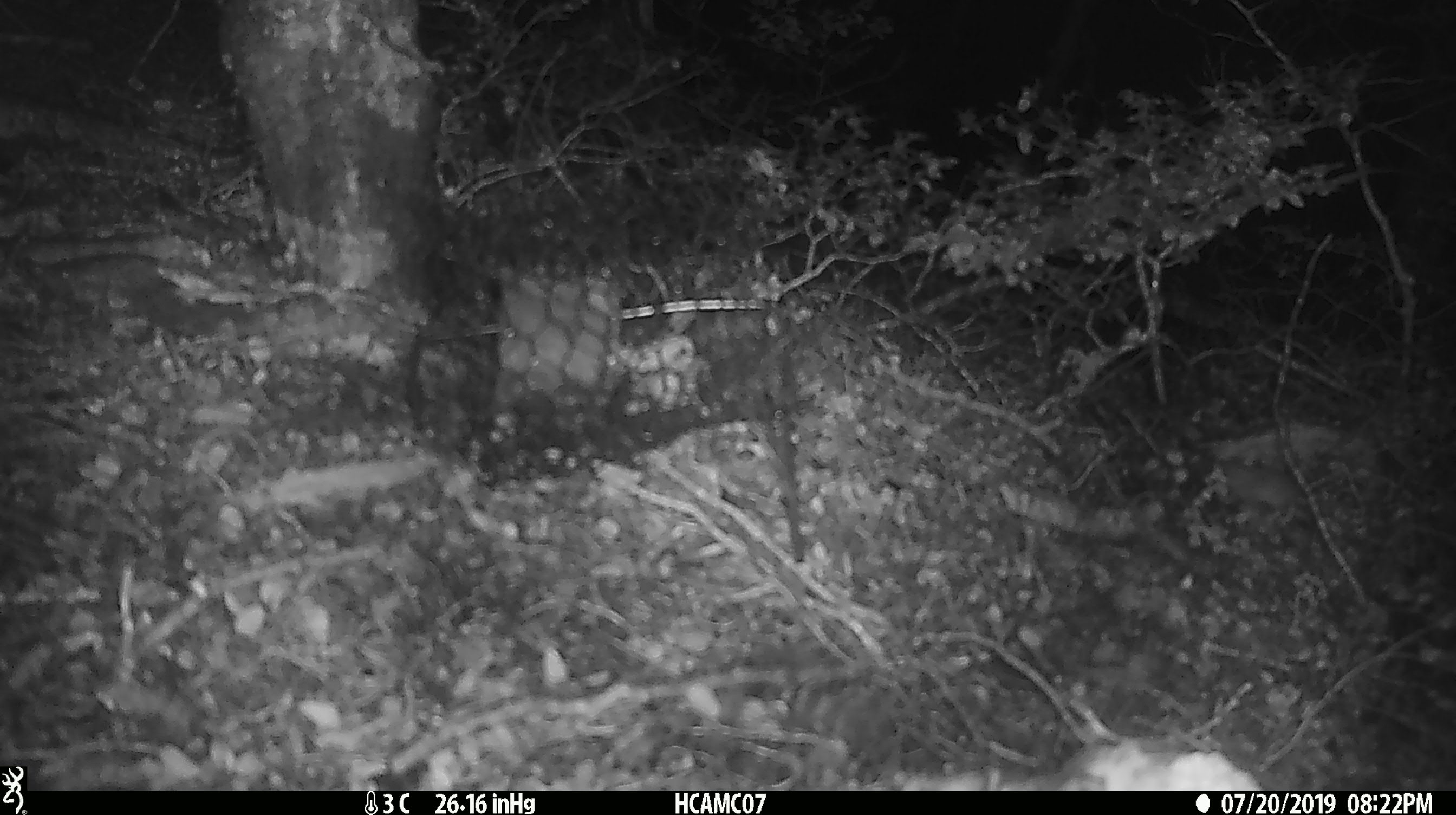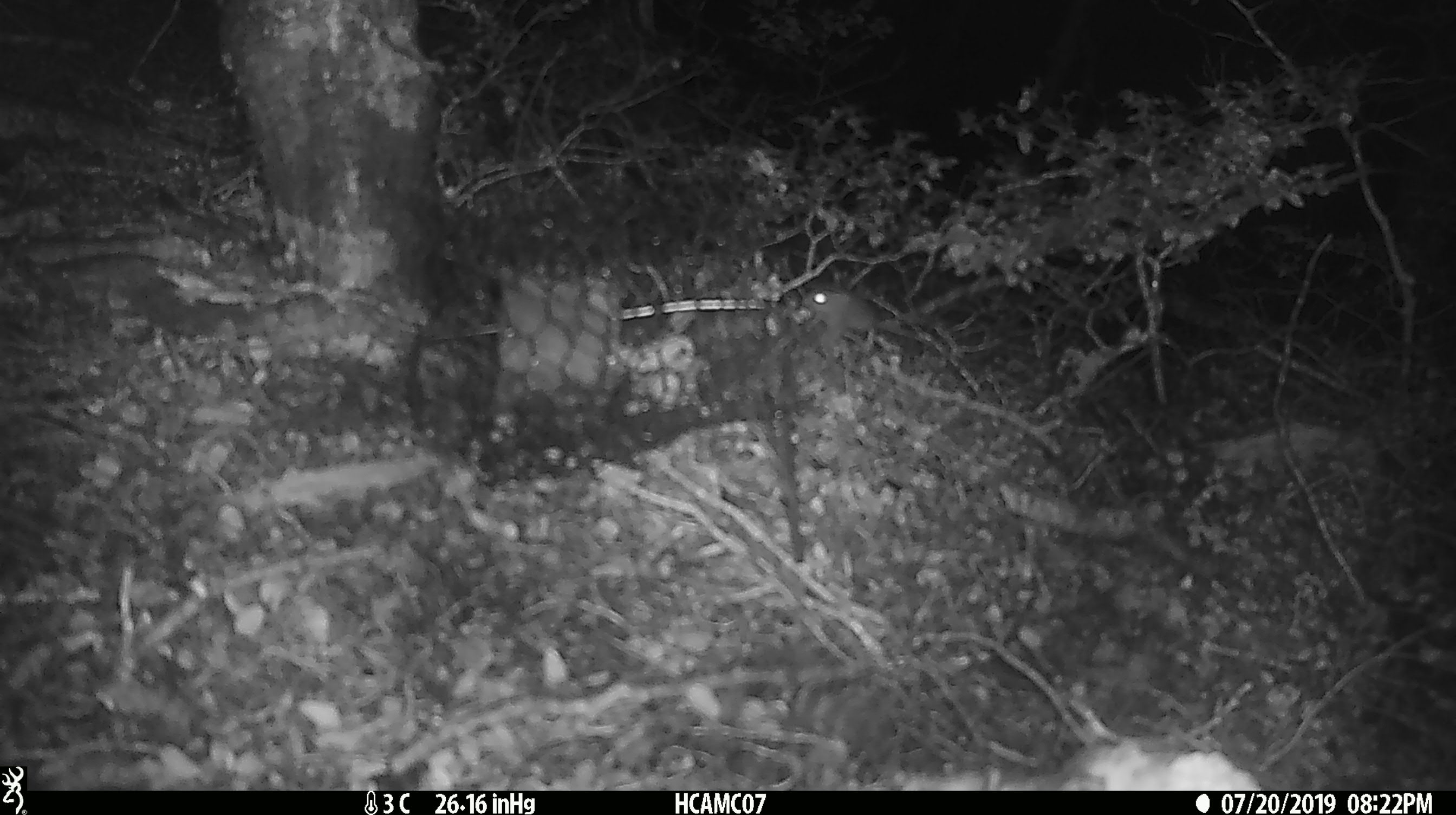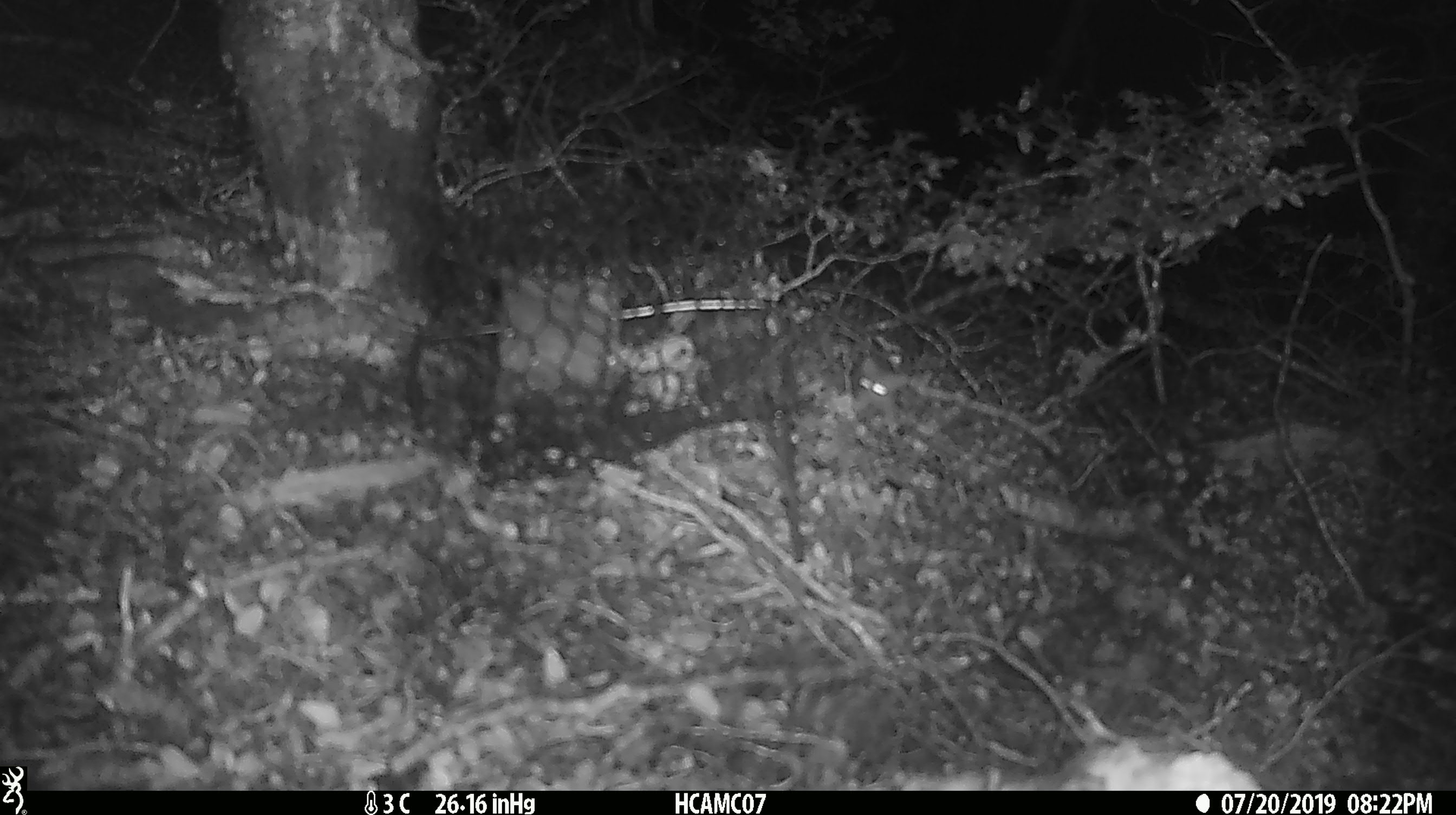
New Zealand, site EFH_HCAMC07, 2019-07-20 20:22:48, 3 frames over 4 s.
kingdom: Animalia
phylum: Chordata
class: Mammalia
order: Rodentia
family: Muridae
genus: Mus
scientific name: Mus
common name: mouse